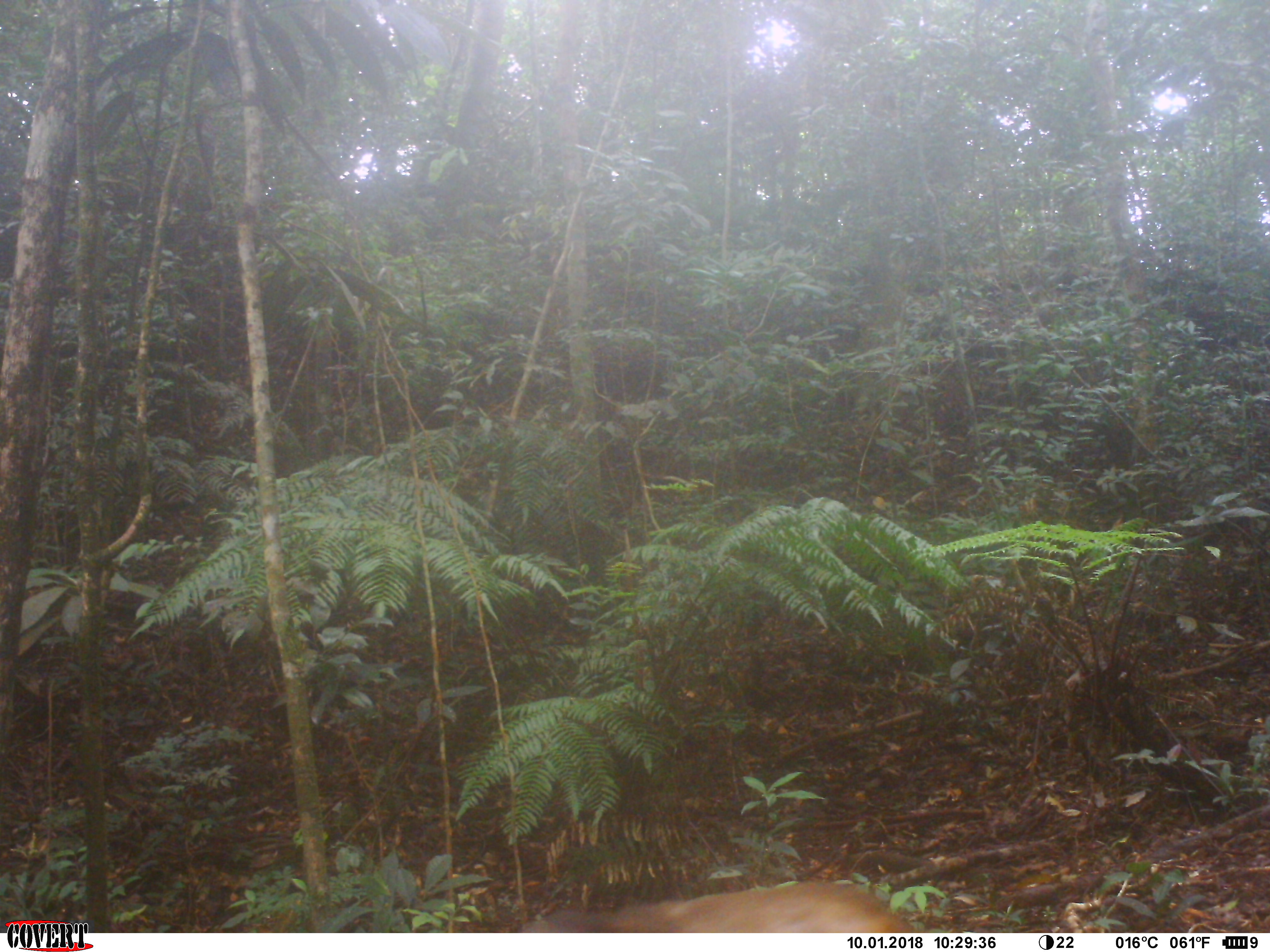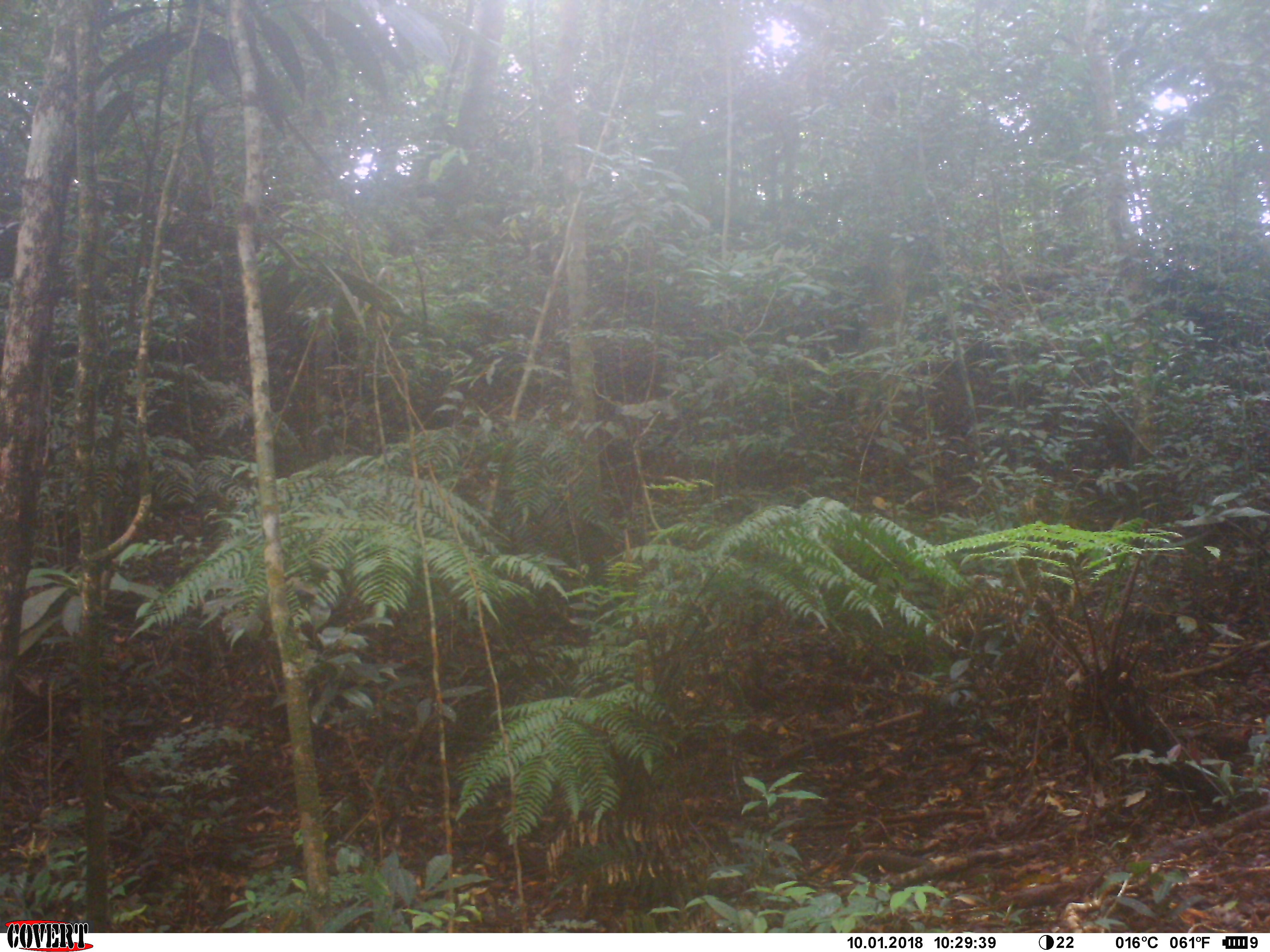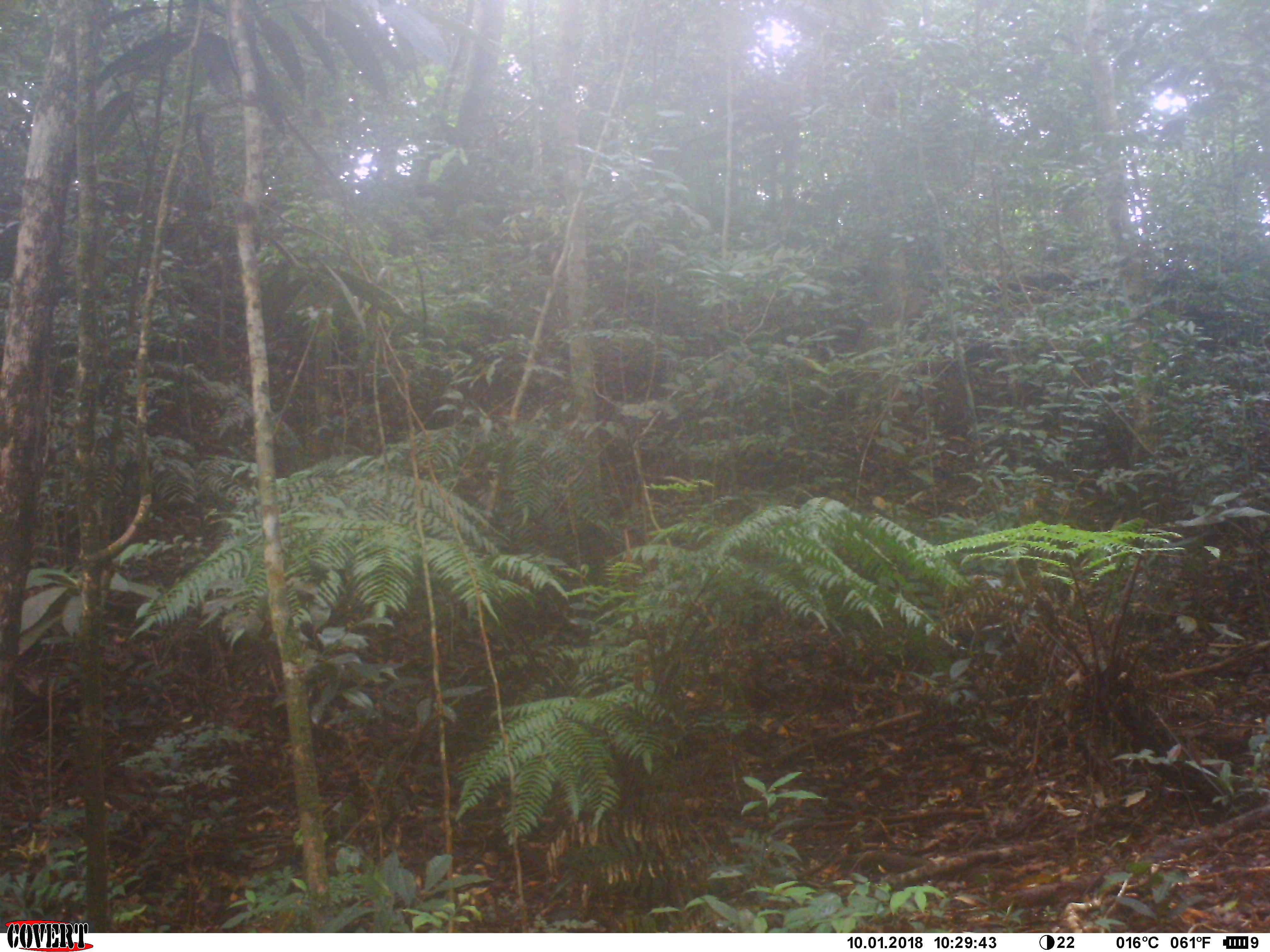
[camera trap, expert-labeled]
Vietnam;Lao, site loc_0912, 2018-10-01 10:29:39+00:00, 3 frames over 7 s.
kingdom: Animalia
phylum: Chordata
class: Mammalia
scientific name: Mammalia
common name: mammal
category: unidentified mammal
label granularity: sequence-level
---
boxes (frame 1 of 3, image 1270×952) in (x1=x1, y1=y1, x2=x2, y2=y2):
unidentified mammal: (x1=520, y1=879, x2=915, y2=933)